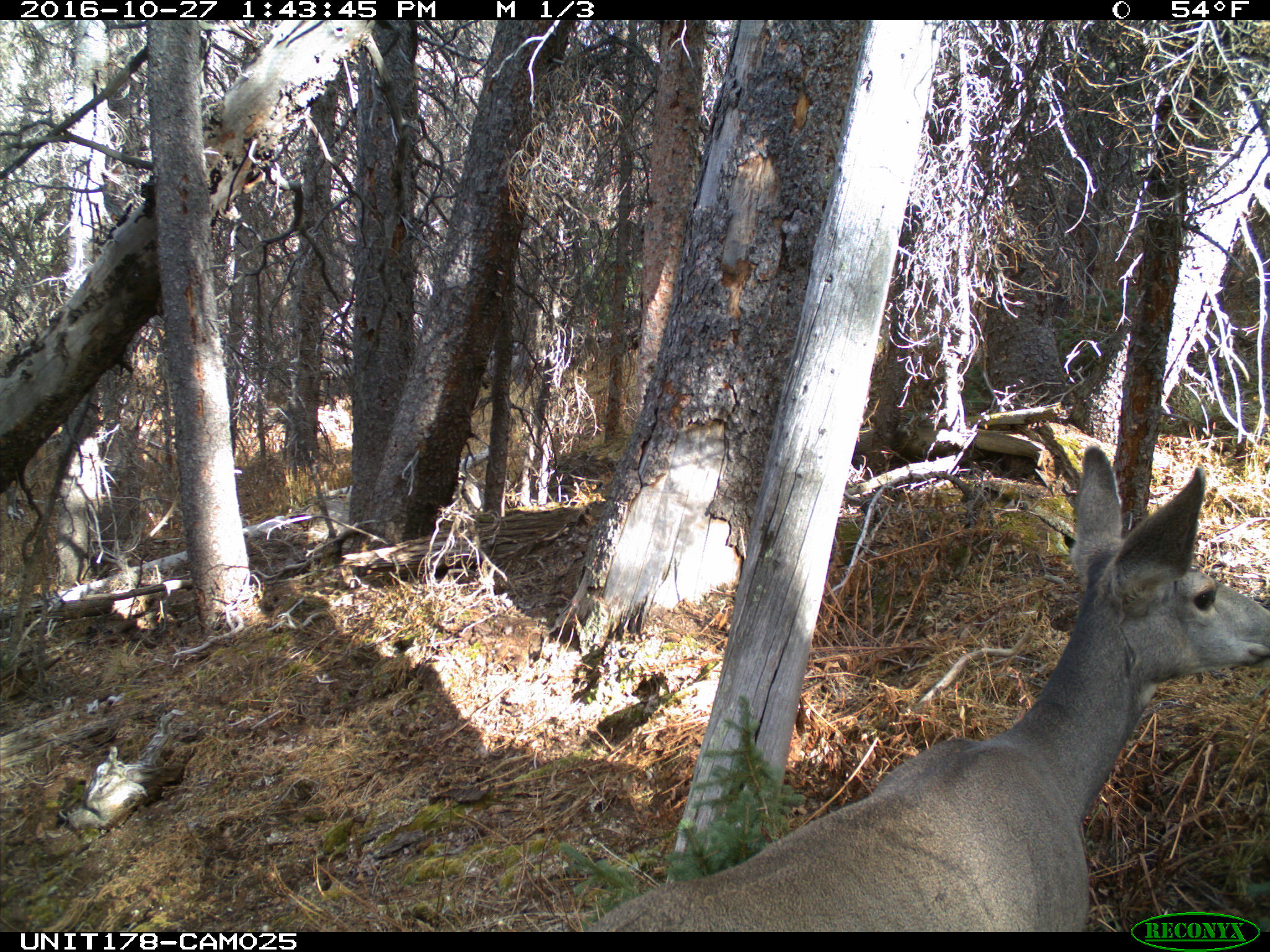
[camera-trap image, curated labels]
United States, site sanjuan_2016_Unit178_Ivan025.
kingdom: Animalia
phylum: Chordata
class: Mammalia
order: Artiodactyla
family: Cervidae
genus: Odocoileus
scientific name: Odocoileus hemionus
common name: mule deer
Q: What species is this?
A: Odocoileus hemionus (mule deer).